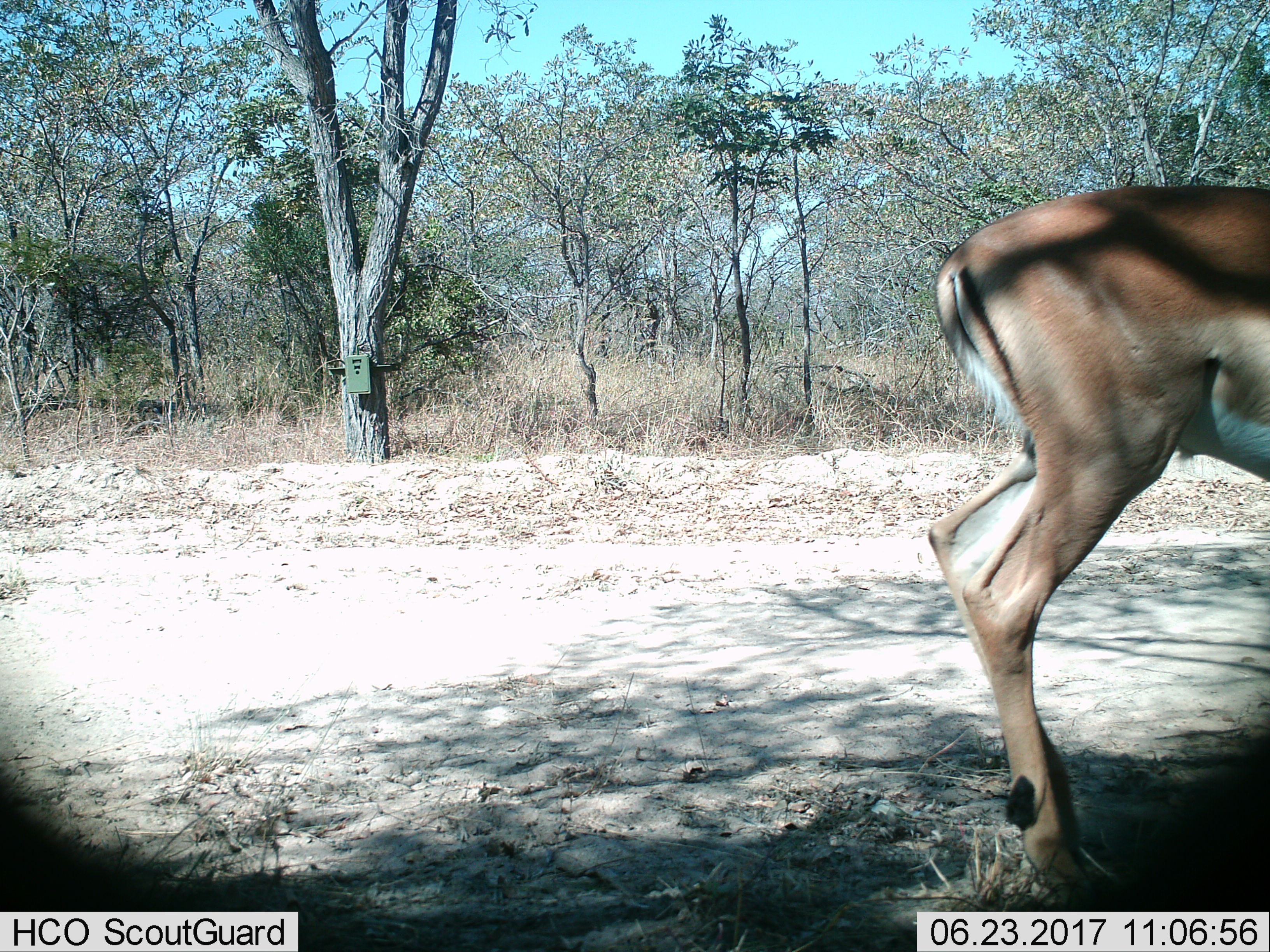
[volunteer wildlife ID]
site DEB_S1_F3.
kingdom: Animalia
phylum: Chordata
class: Mammalia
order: Artiodactyla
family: Bovidae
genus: Aepyceros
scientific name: Aepyceros melampus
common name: impala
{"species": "impala (Aepyceros melampus)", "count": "1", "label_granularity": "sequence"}